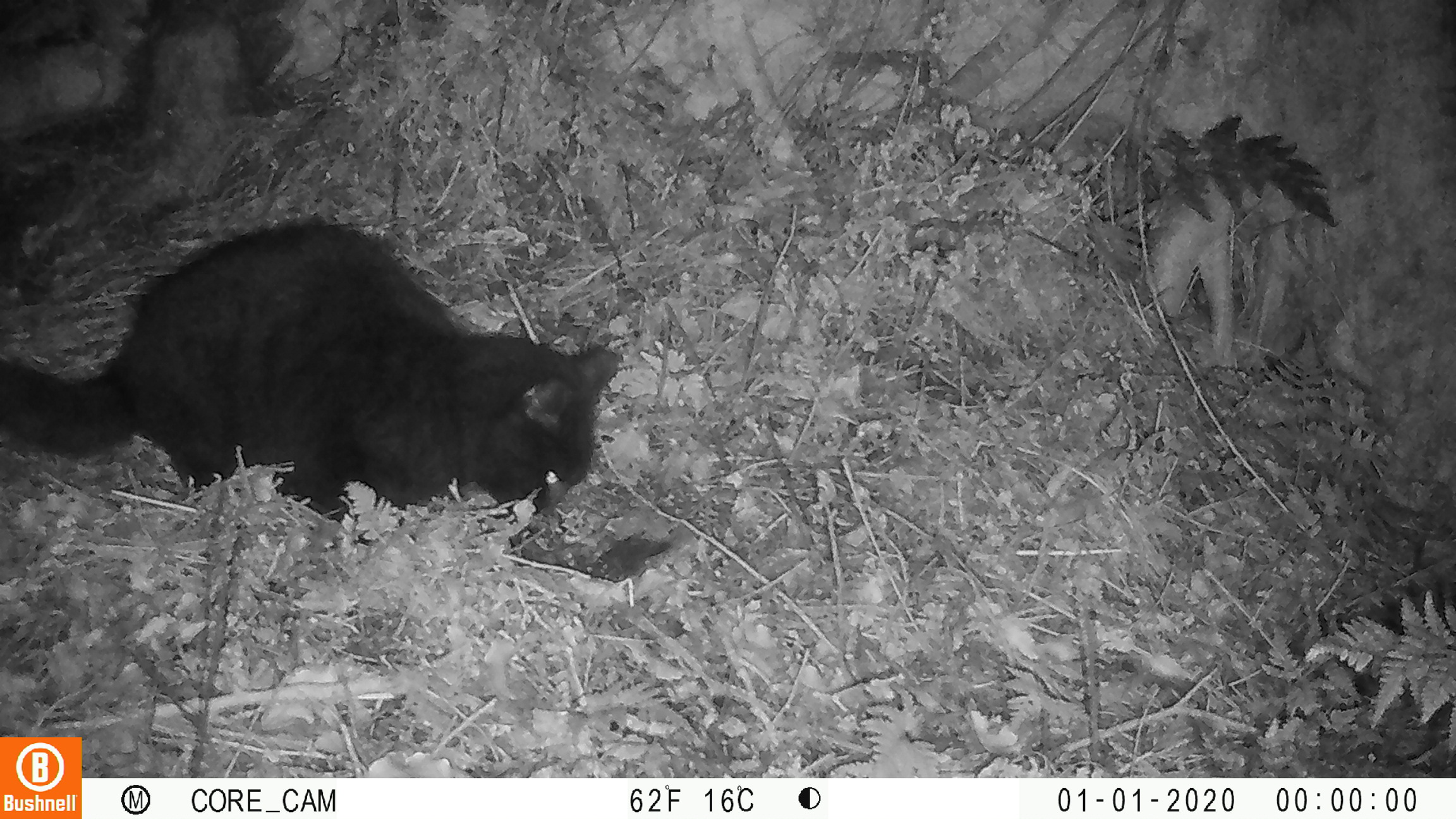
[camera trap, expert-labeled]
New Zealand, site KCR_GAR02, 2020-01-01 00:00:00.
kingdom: Animalia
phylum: Chordata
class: Mammalia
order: Carnivora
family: Felidae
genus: Felis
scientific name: Felis catus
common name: domestic cat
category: cat